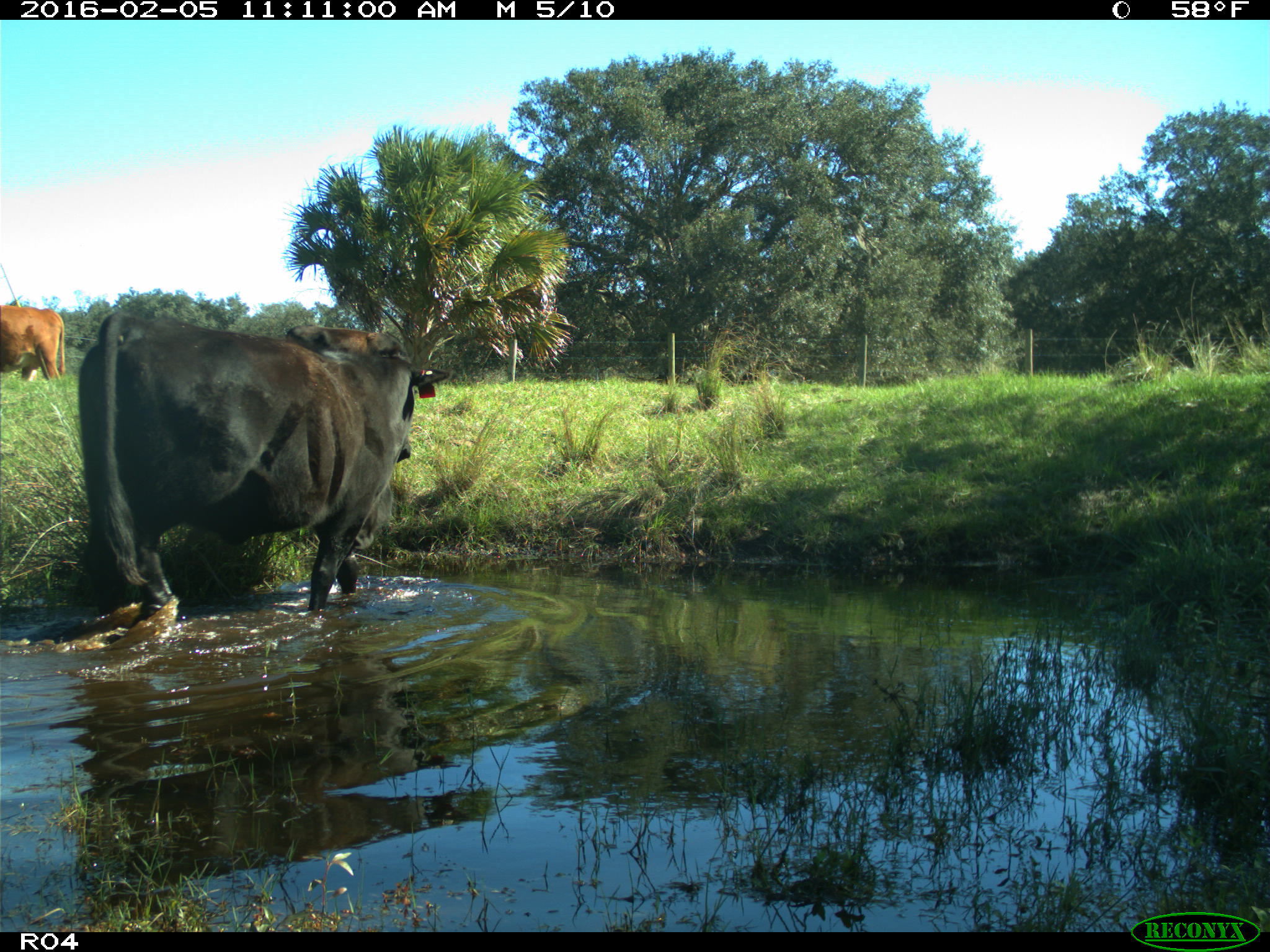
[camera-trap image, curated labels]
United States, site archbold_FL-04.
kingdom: Animalia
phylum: Chordata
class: Mammalia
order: Artiodactyla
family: Bovidae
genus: Bos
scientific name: Bos taurus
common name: domestic cow